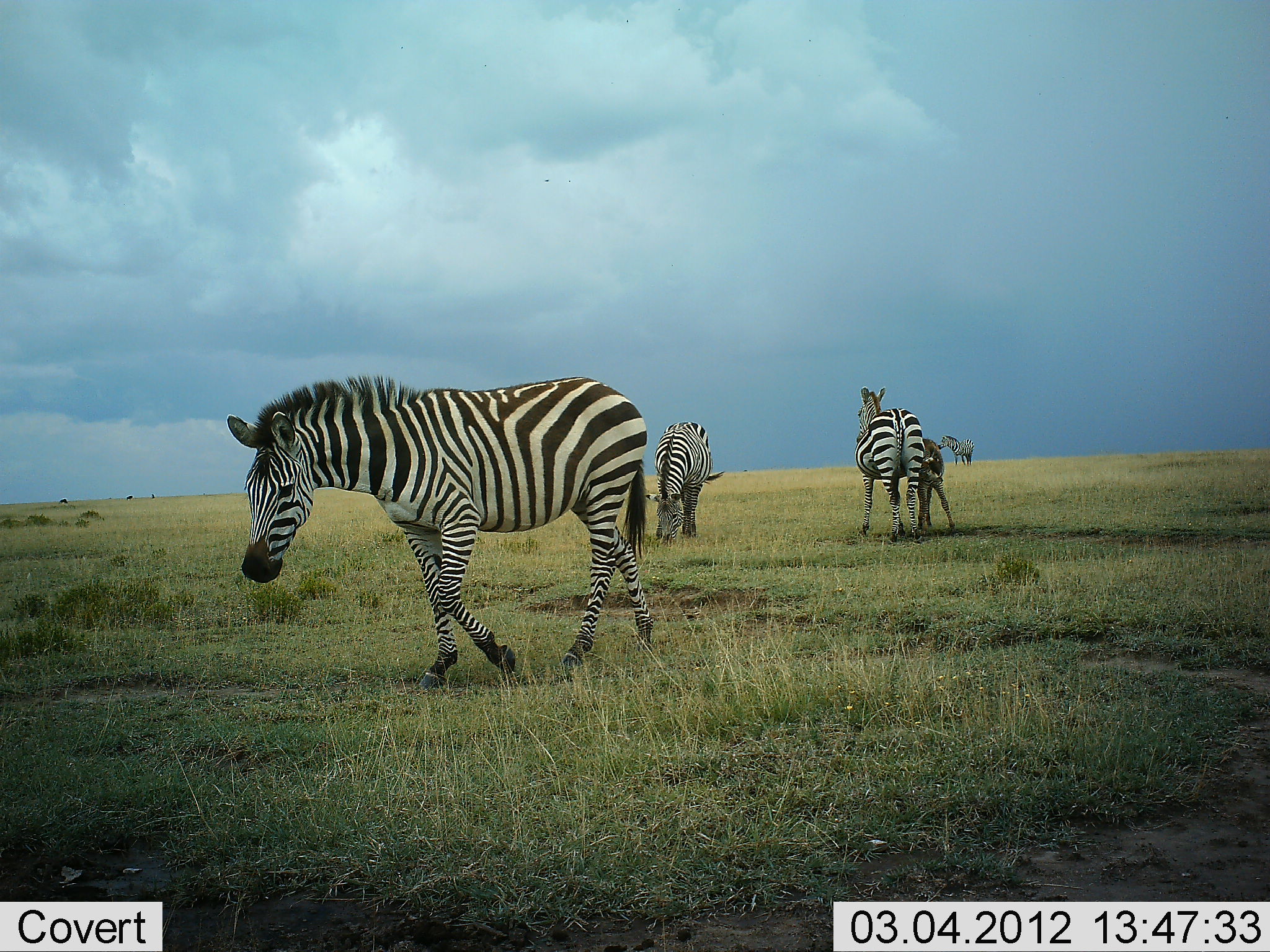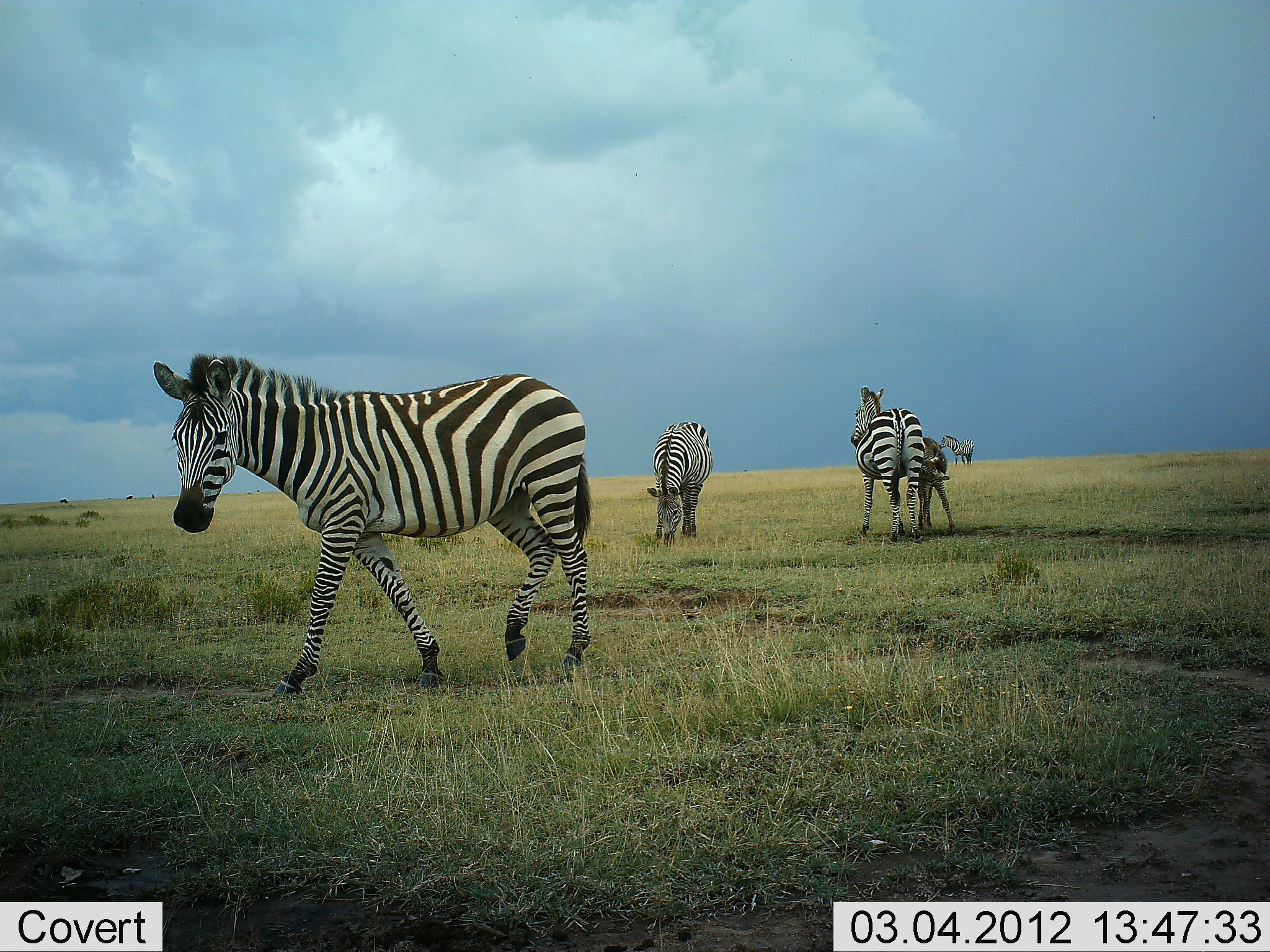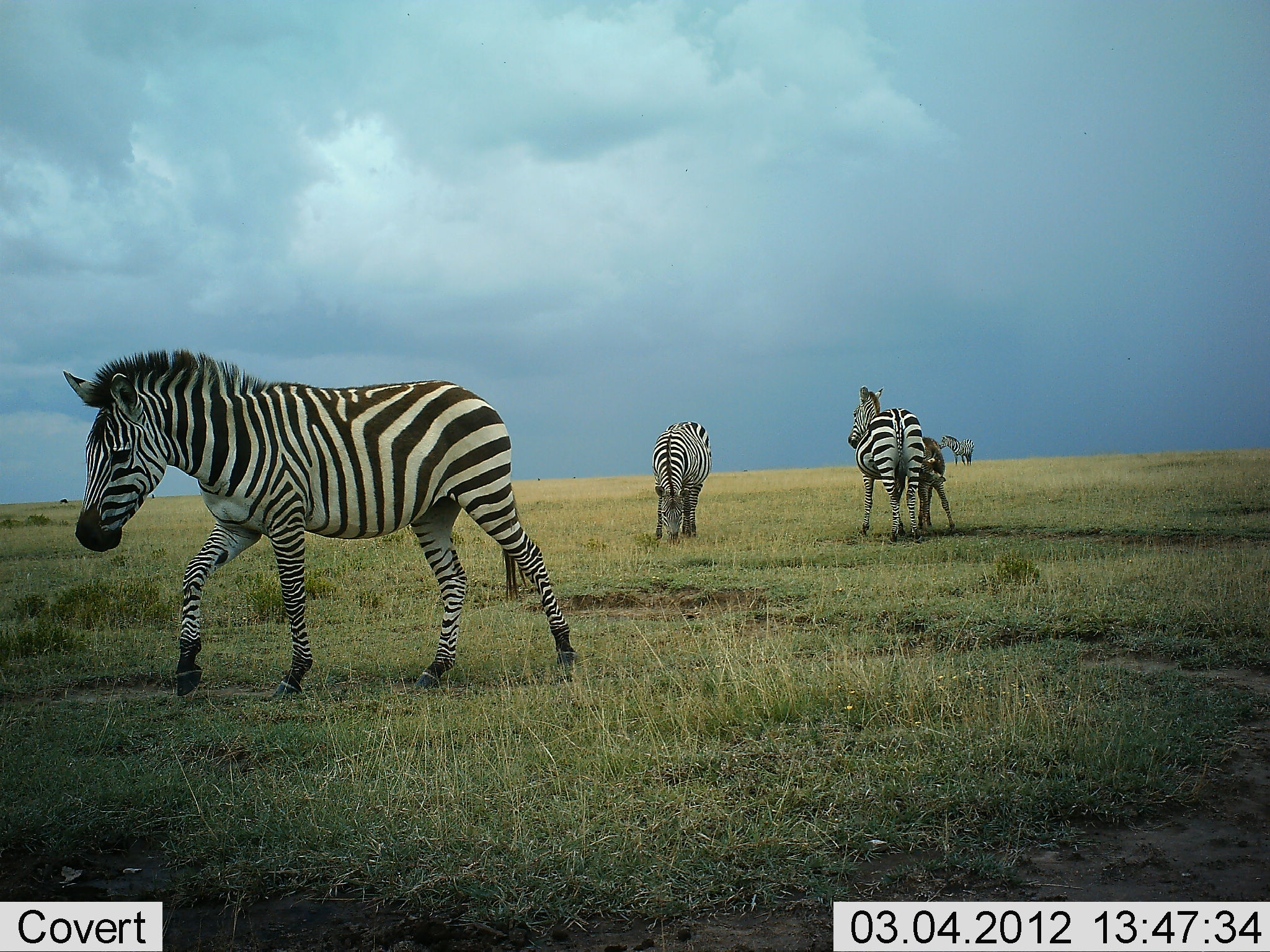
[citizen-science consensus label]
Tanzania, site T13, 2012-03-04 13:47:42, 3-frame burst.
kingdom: Animalia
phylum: Chordata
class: Mammalia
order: Perissodactyla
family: Equidae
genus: Equus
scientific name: Equus quagga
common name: plains zebra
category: zebra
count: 5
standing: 62%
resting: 12%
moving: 62%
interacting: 31%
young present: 56%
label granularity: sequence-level